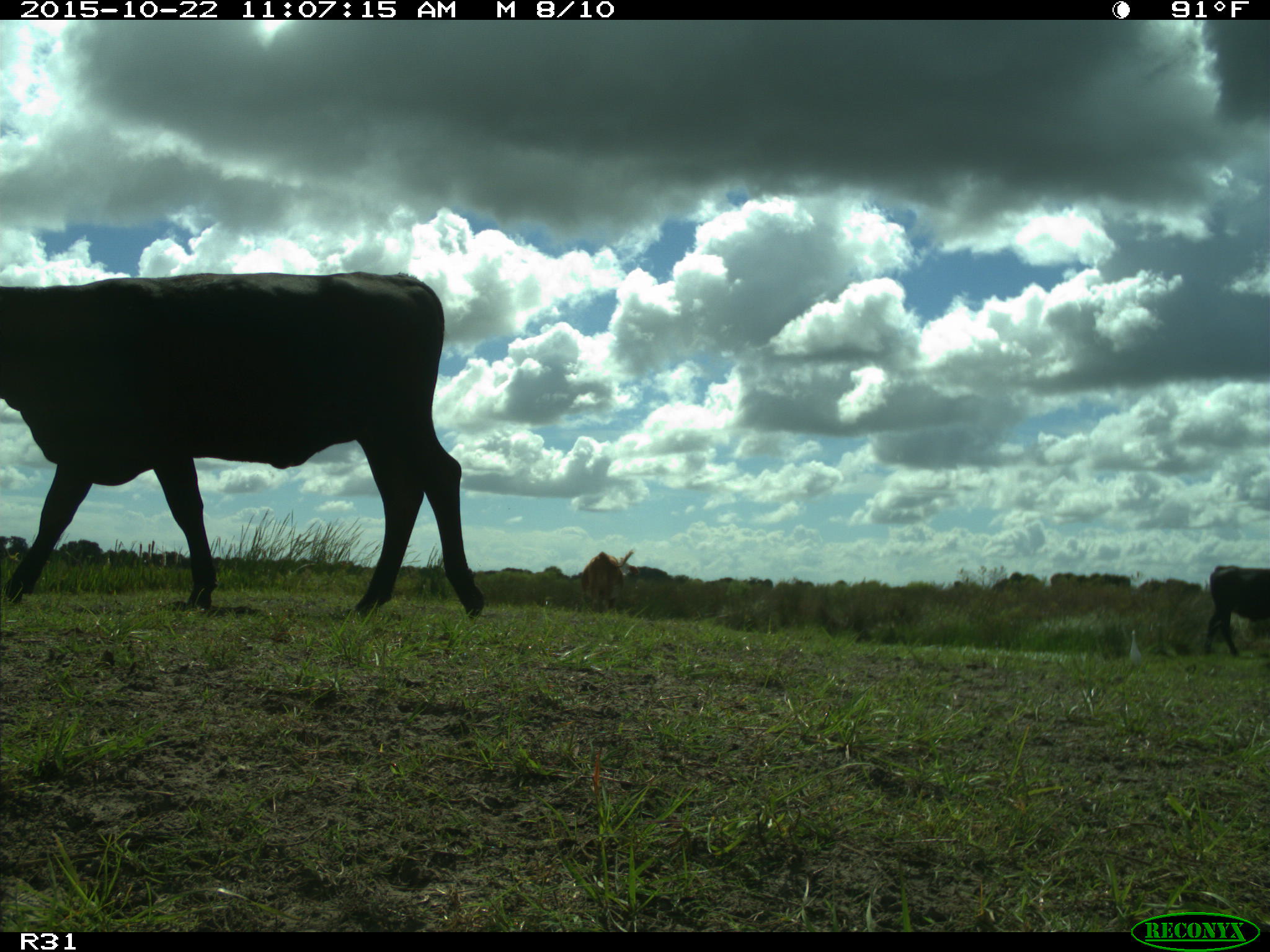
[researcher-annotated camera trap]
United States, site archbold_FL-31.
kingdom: Animalia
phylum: Chordata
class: Mammalia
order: Artiodactyla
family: Bovidae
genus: Bos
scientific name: Bos taurus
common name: domestic cow